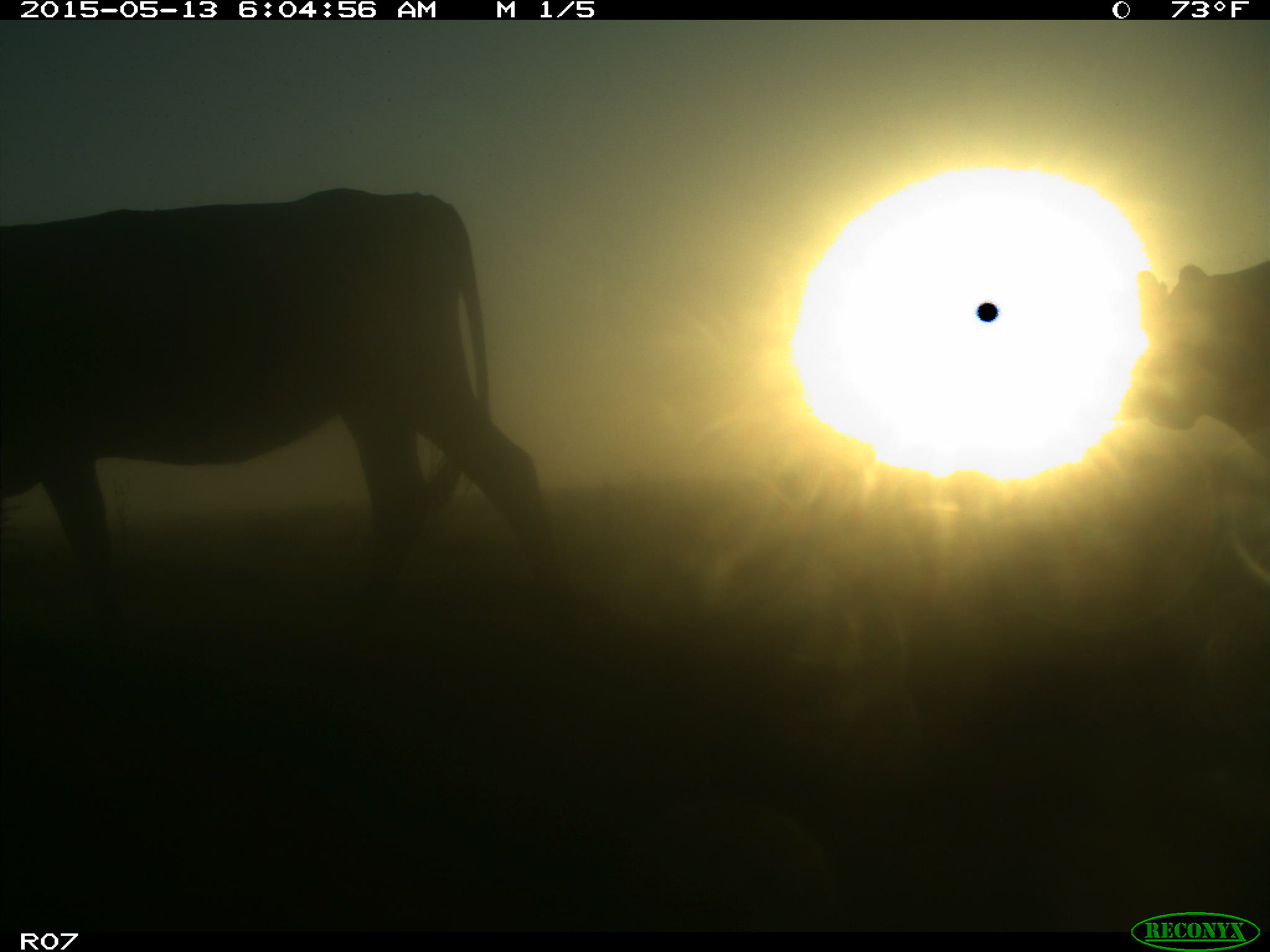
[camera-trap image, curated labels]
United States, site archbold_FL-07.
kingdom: Animalia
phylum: Chordata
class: Mammalia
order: Artiodactyla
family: Bovidae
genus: Bos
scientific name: Bos taurus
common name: domestic cow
Bos taurus (domestic cow).